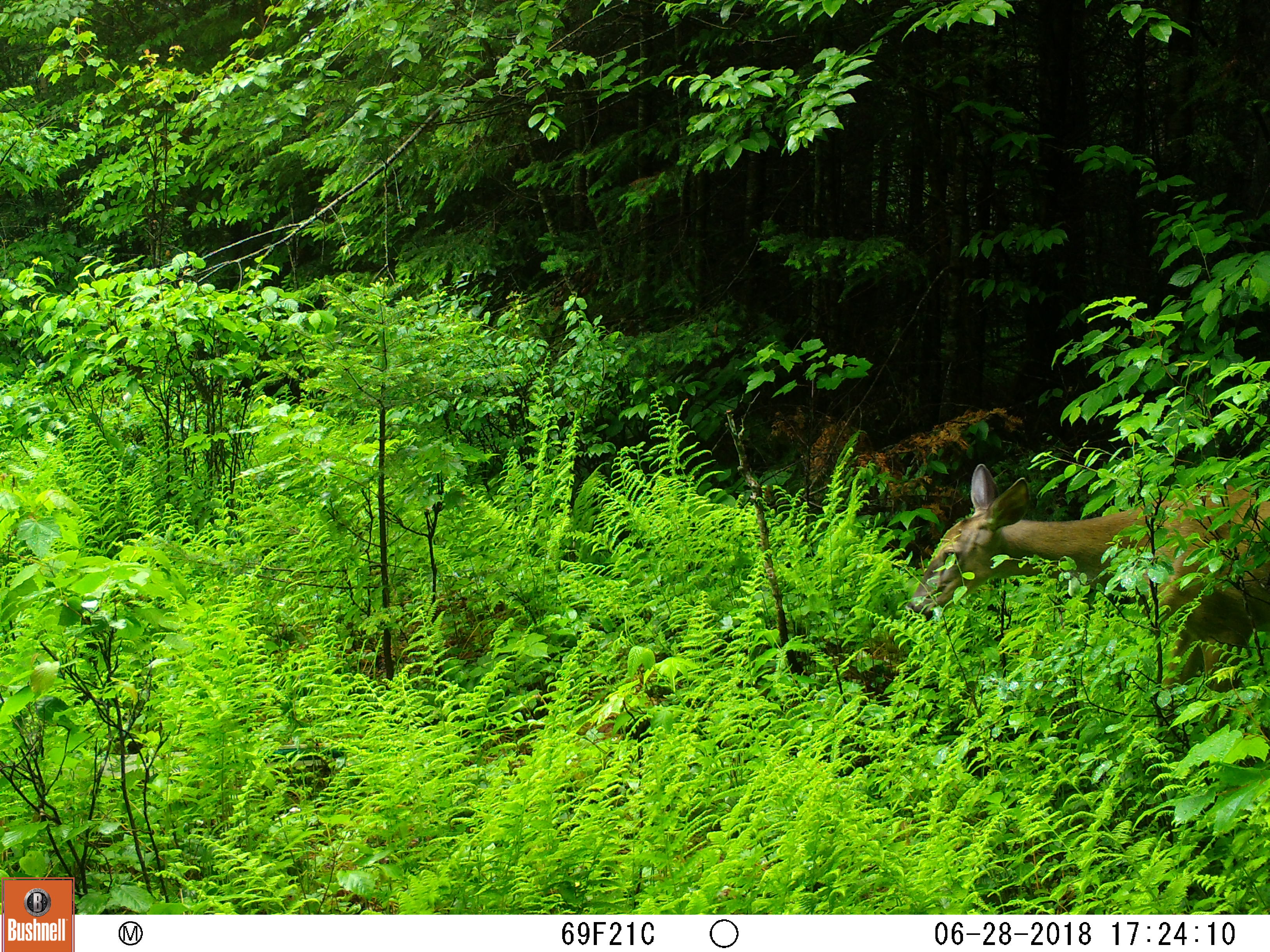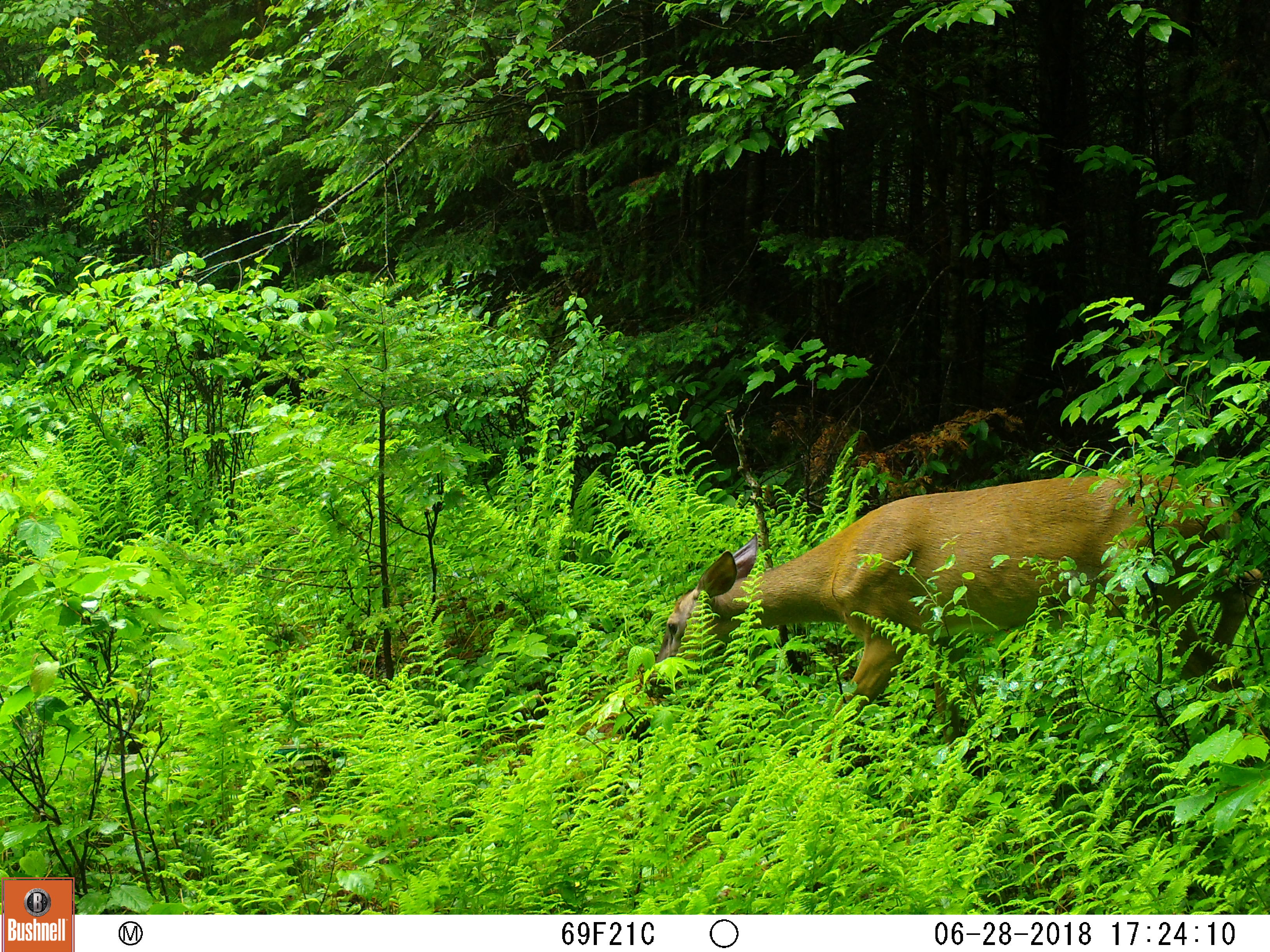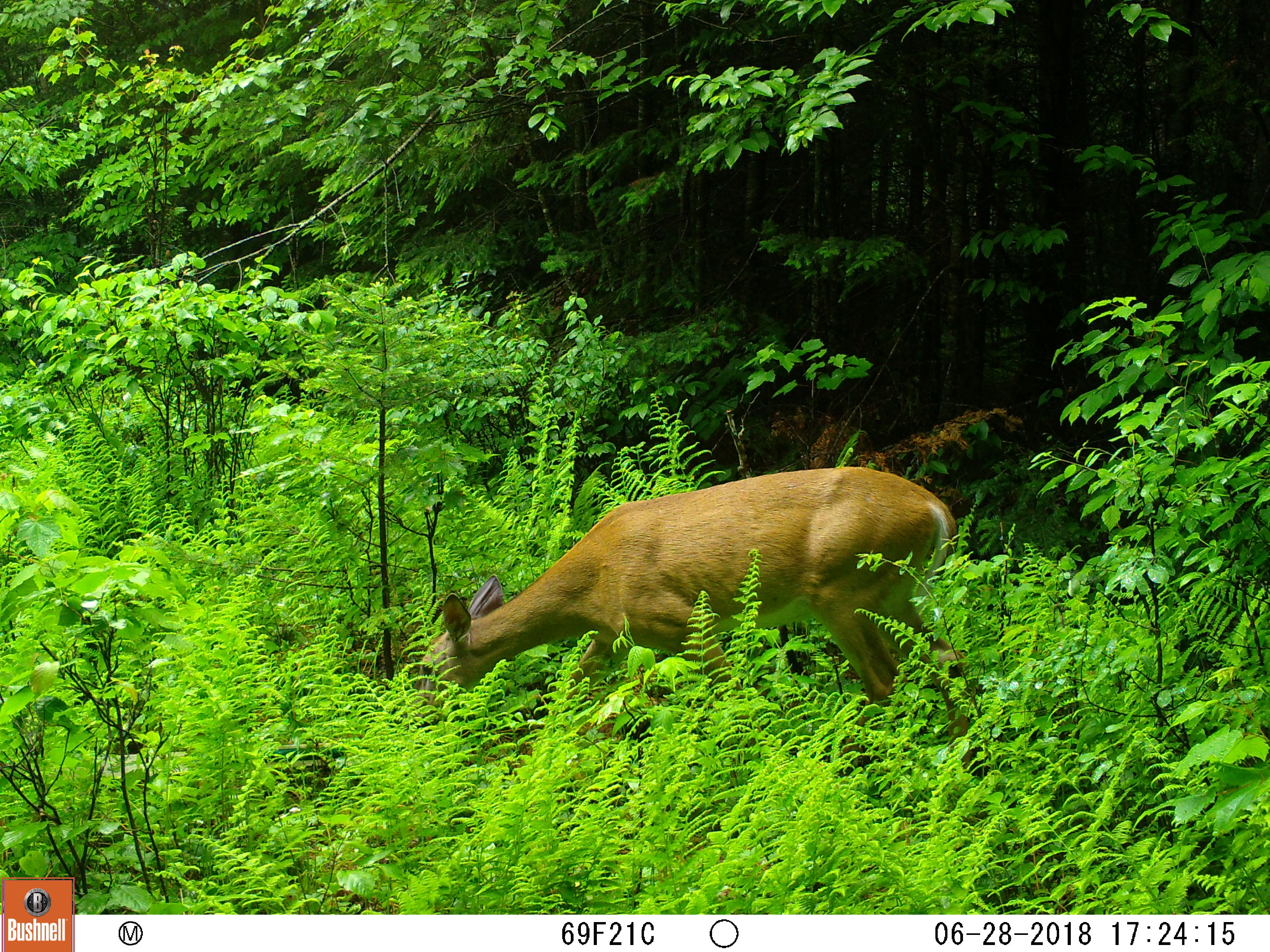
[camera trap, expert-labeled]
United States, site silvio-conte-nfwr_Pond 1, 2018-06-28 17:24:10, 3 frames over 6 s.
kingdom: Animalia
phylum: Chordata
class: Mammalia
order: Artiodactyla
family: Cervidae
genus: Odocoileus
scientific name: Odocoileus virginianus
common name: white-tailed deer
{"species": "white-tailed deer (Odocoileus virginianus)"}